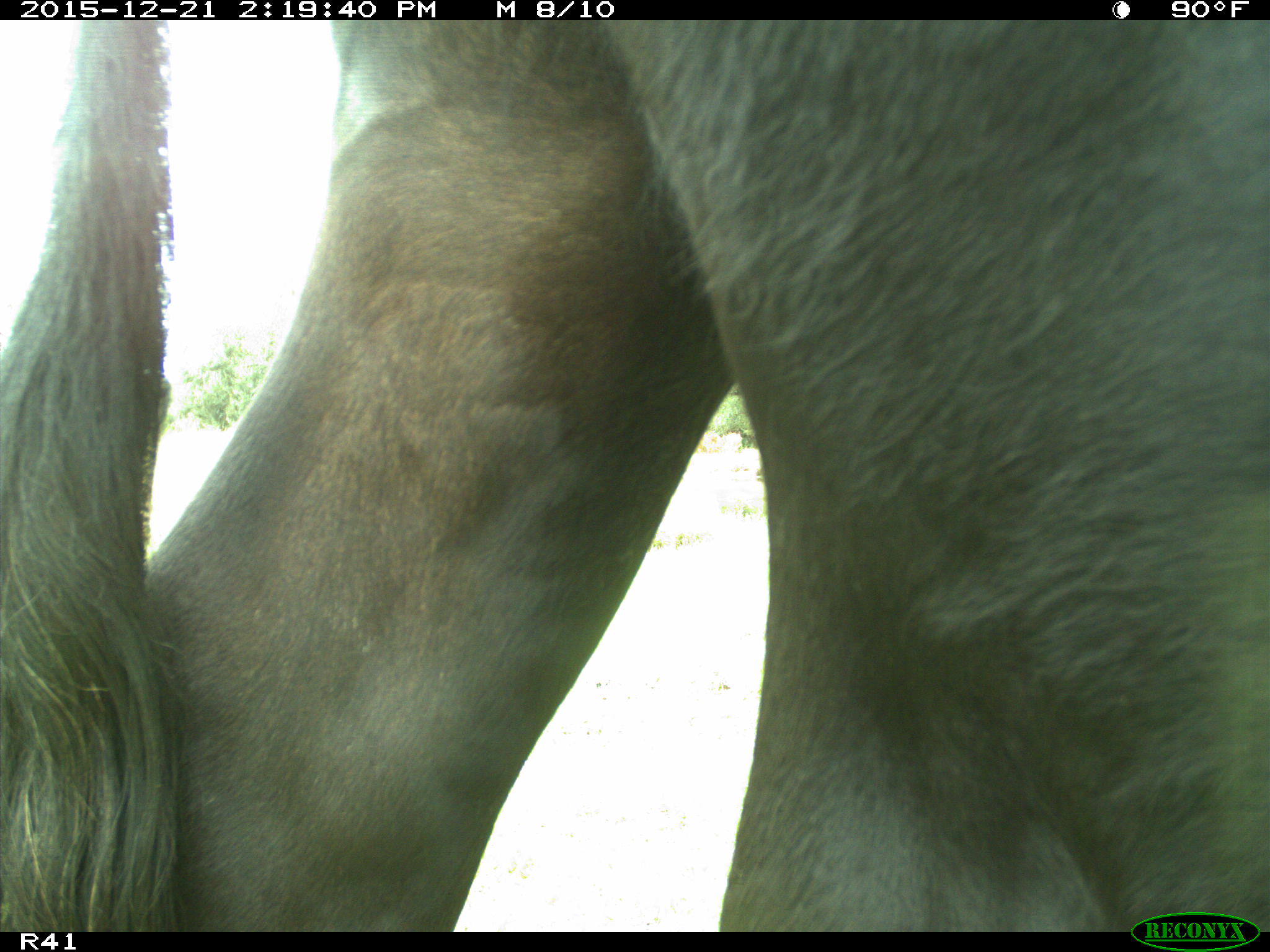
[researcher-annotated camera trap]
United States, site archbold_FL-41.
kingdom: Animalia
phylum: Chordata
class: Mammalia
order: Artiodactyla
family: Bovidae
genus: Bos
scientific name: Bos taurus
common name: domestic cow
Bos taurus (domestic cow).